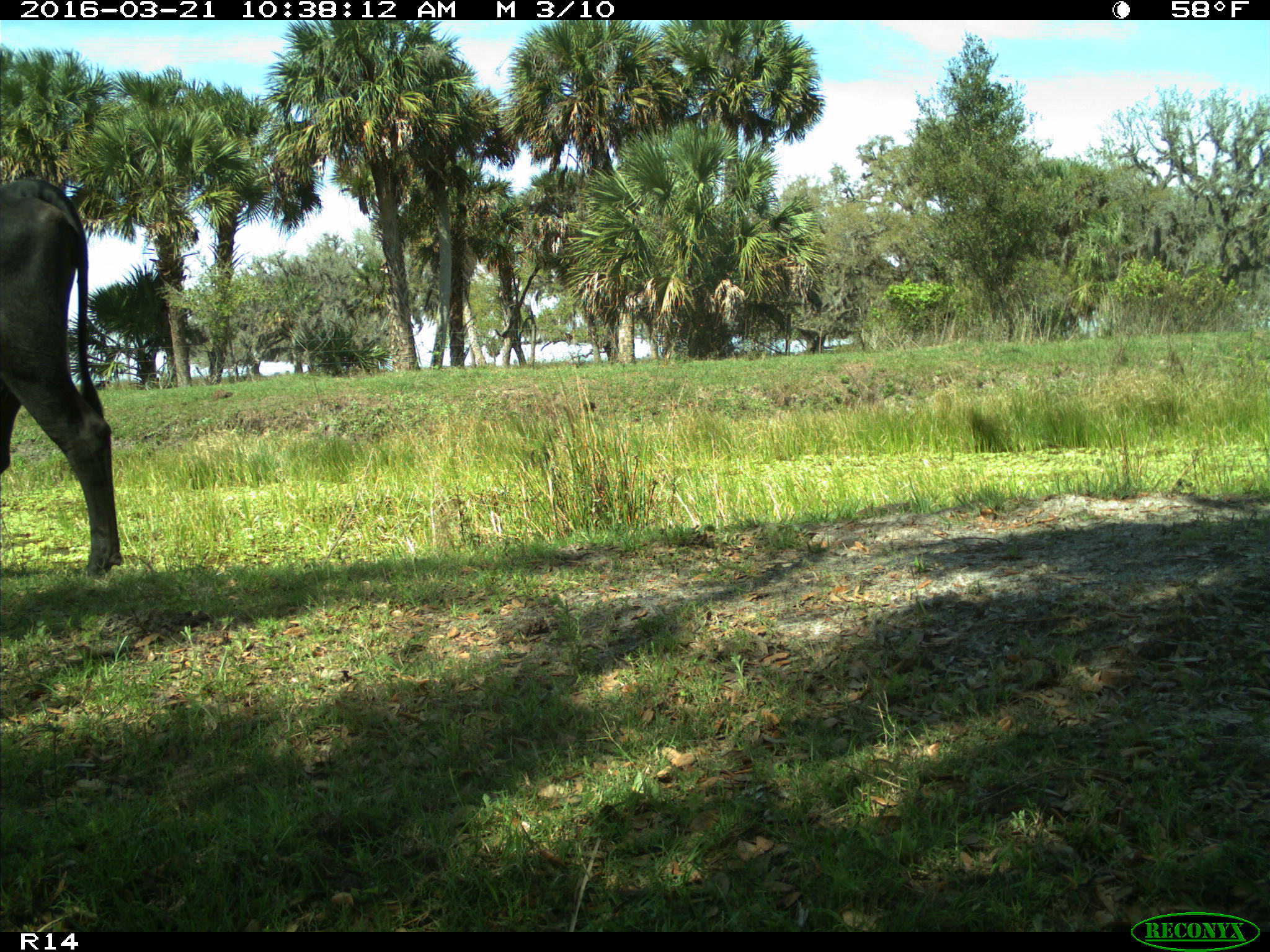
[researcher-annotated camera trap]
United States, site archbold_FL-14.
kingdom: Animalia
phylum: Chordata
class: Mammalia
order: Artiodactyla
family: Bovidae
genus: Bos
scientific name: Bos taurus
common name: domestic cow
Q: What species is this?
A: Bos taurus (domestic cow).